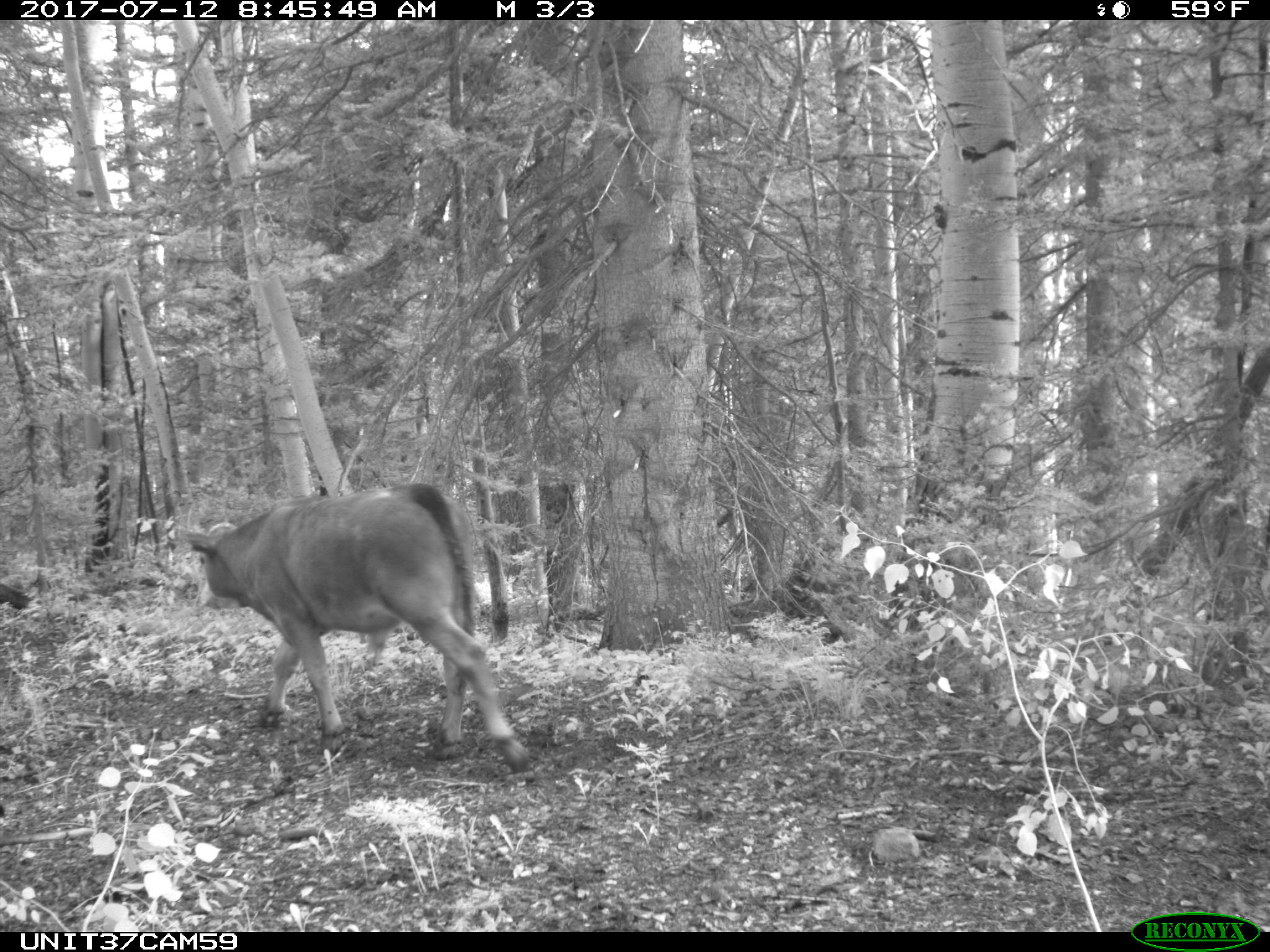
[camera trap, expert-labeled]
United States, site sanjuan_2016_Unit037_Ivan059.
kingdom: Animalia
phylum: Chordata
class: Mammalia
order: Artiodactyla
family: Bovidae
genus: Bos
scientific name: Bos taurus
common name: domestic cow